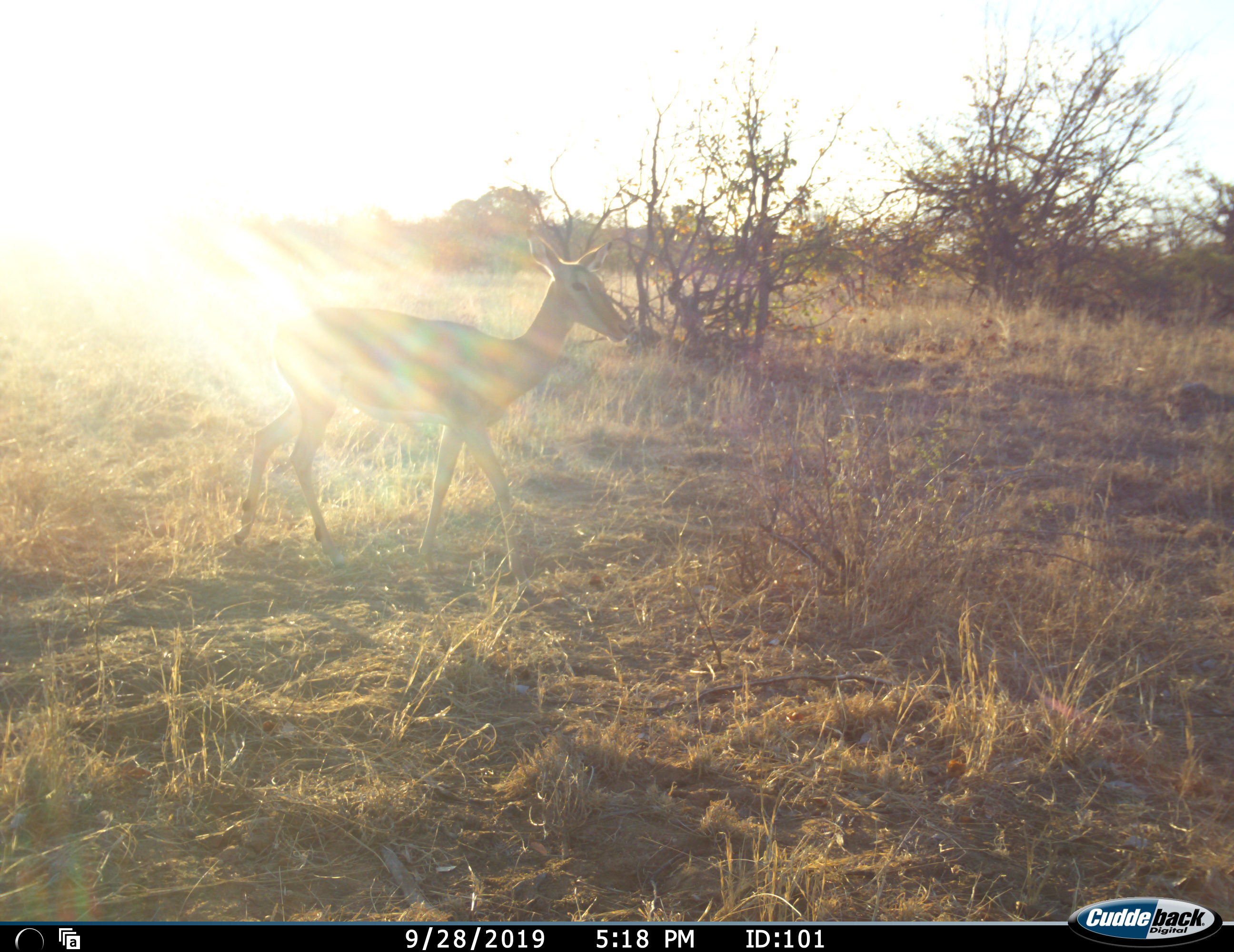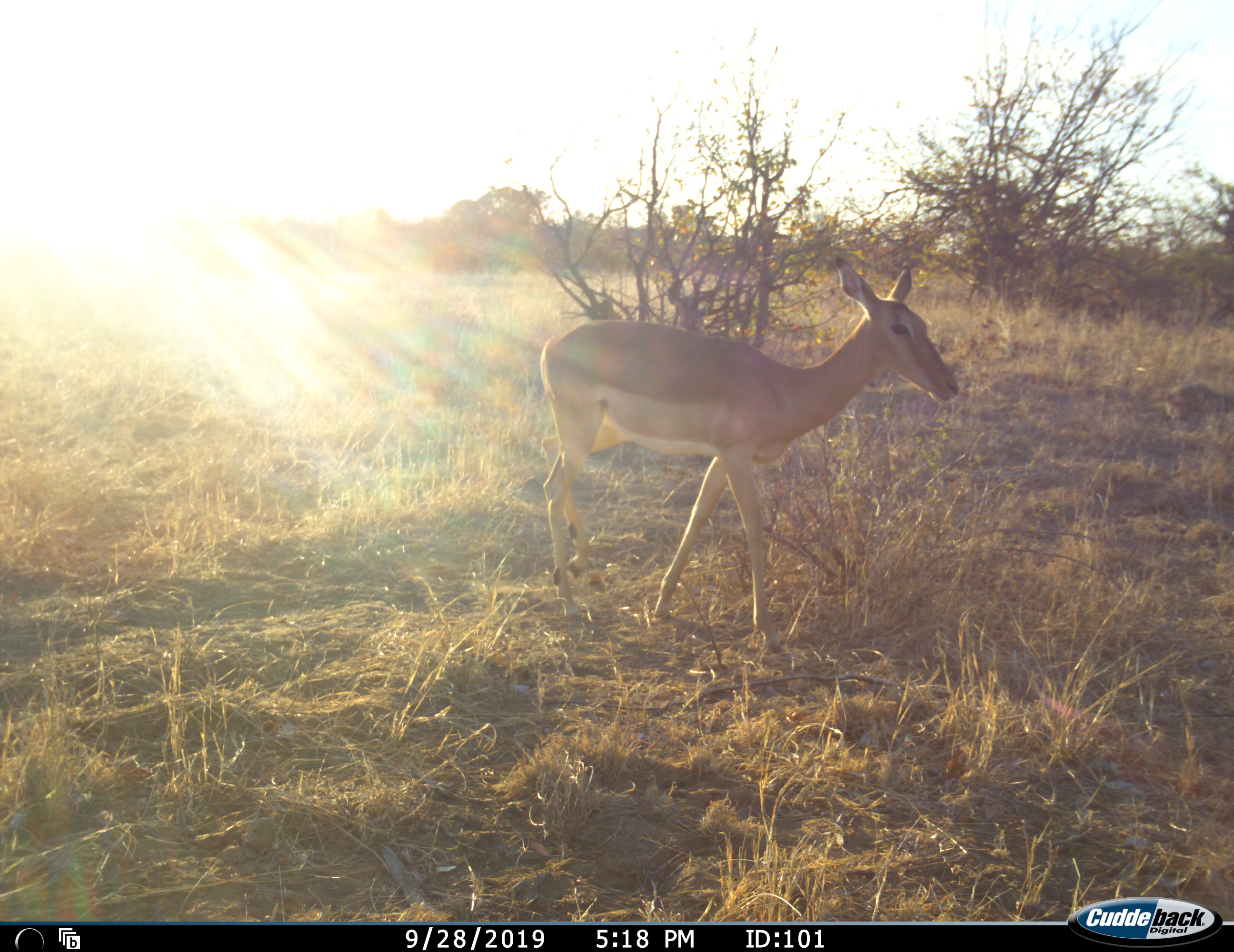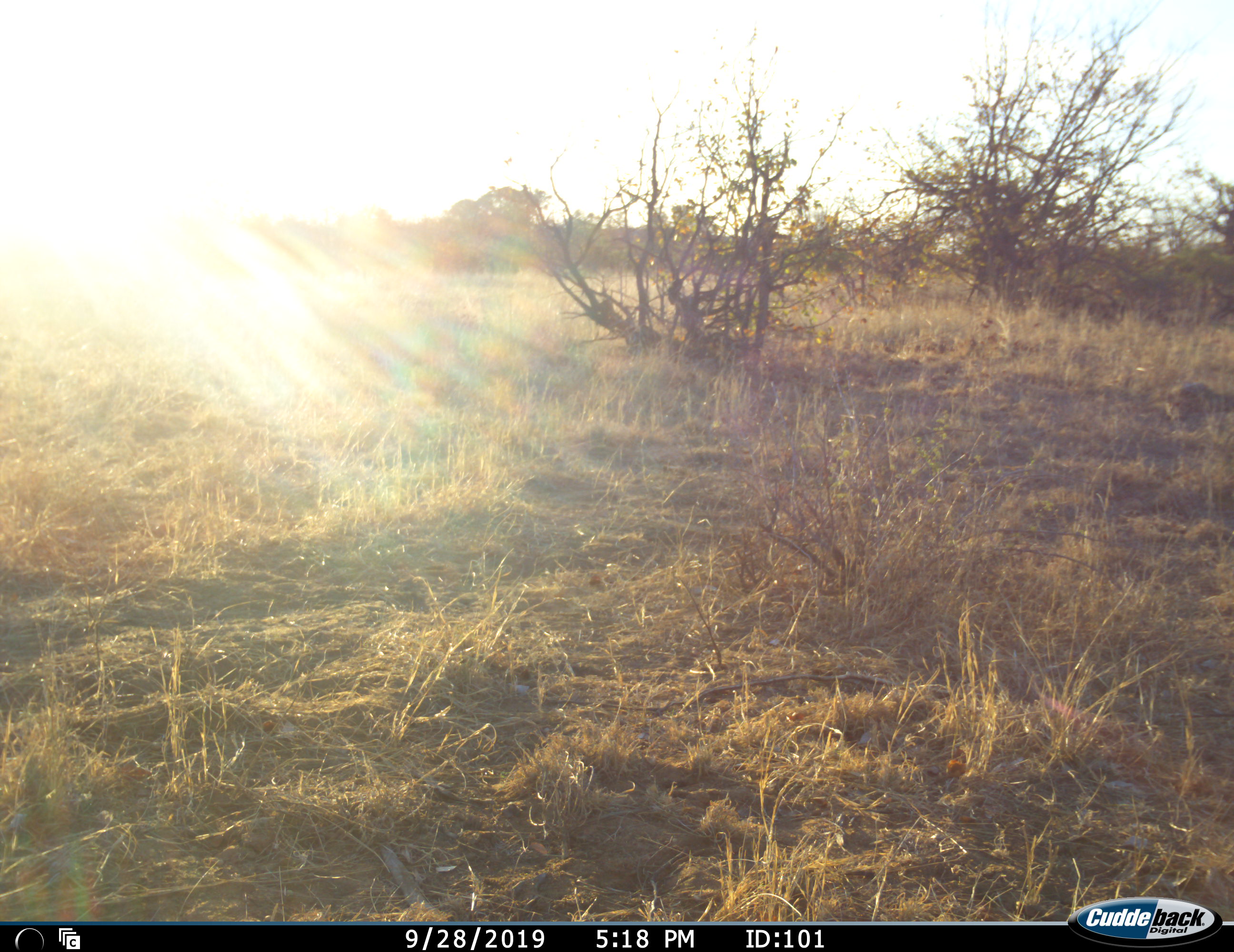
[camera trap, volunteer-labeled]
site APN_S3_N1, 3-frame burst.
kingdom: Animalia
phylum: Chordata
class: Mammalia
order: Artiodactyla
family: Bovidae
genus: Aepyceros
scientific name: Aepyceros melampus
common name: impala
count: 1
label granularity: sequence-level